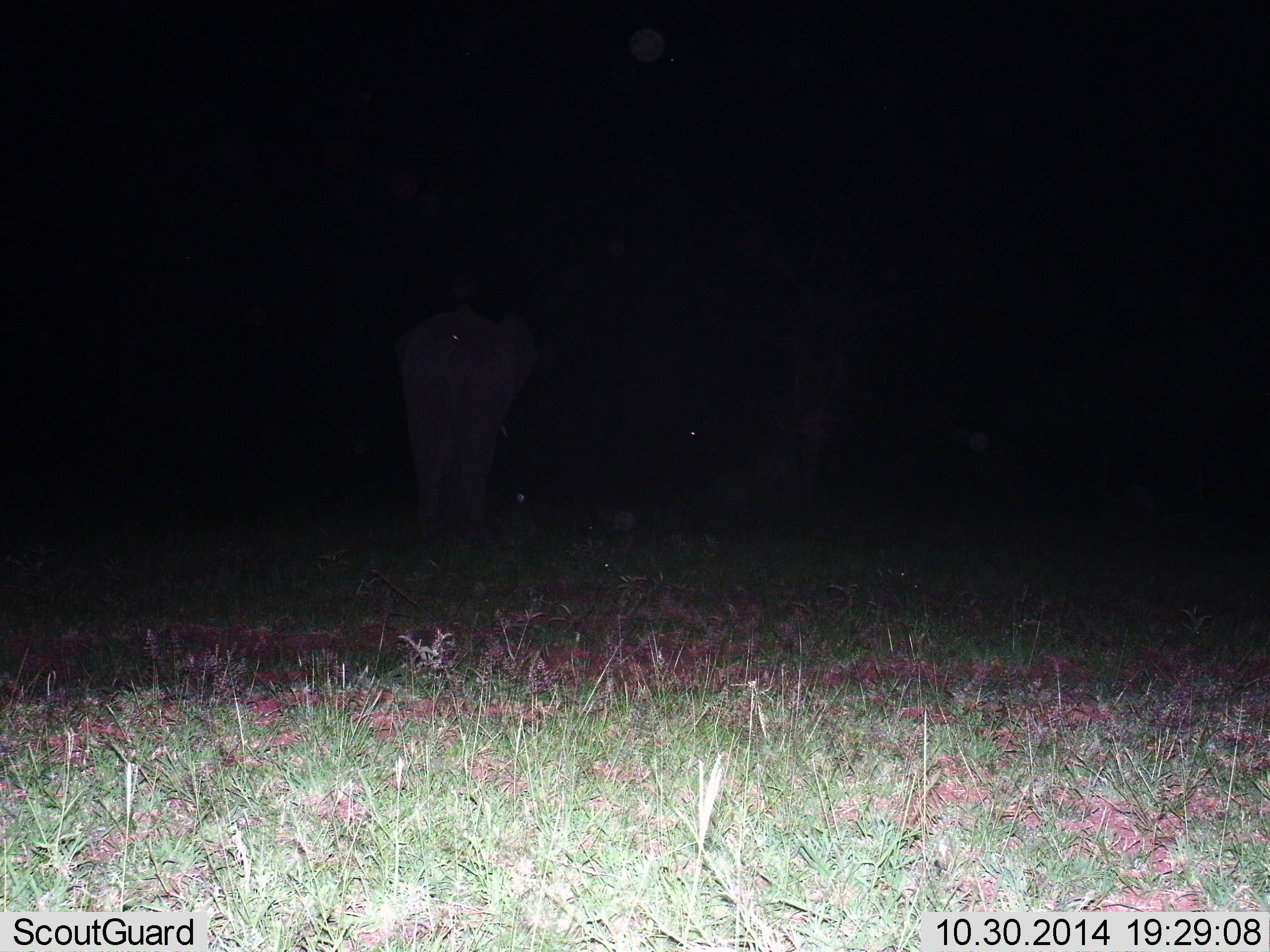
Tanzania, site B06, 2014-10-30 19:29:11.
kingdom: Animalia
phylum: Chordata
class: Mammalia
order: Proboscidea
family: Elephantidae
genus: Loxodonta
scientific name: Loxodonta africana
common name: african bush elephant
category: elephant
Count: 1.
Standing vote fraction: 70%.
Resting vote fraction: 0%.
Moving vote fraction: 30%.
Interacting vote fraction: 0%.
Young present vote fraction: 0%.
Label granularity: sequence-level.